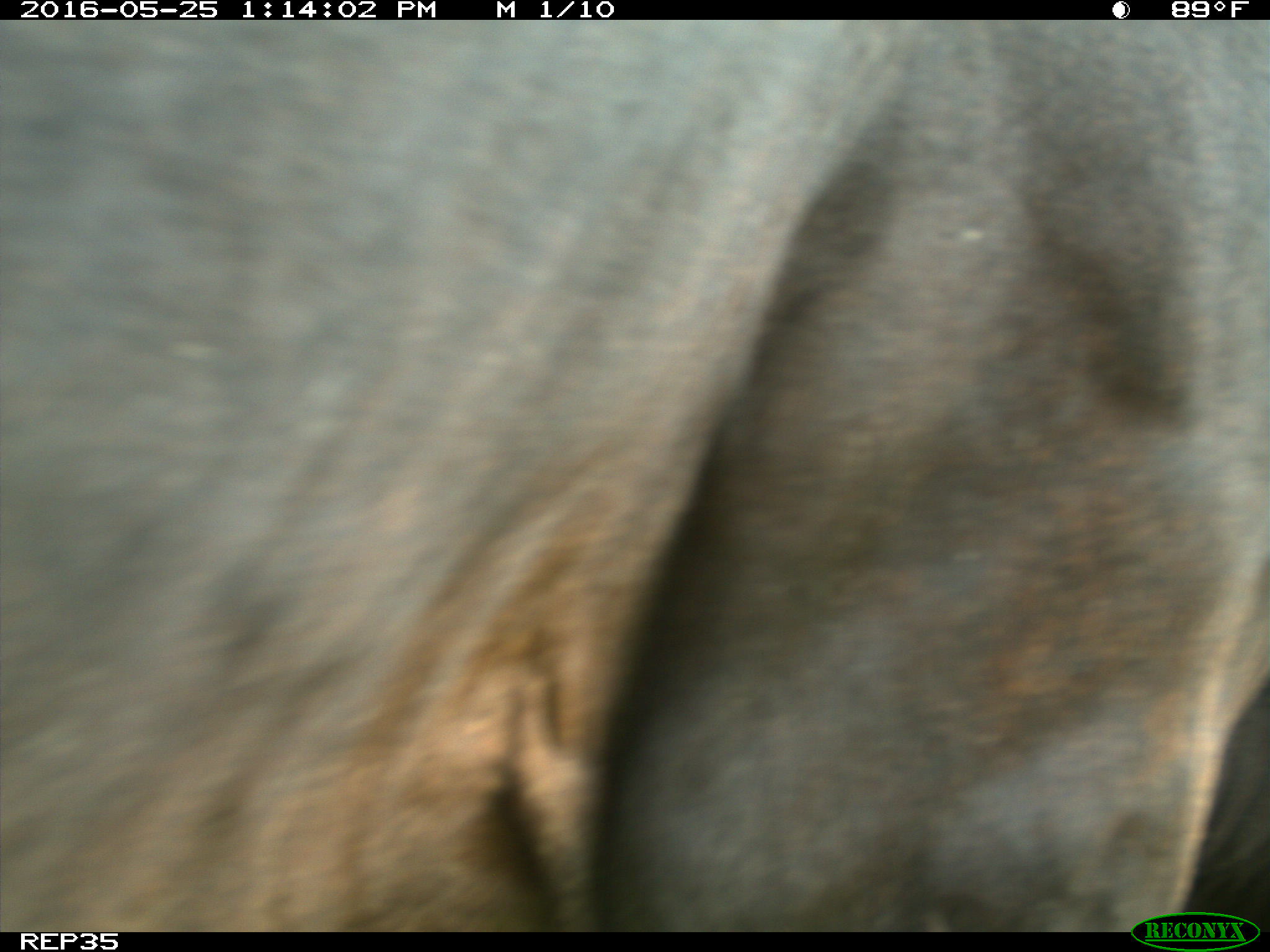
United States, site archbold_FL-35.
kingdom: Animalia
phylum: Chordata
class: Mammalia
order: Artiodactyla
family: Bovidae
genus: Bos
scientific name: Bos taurus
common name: domestic cow